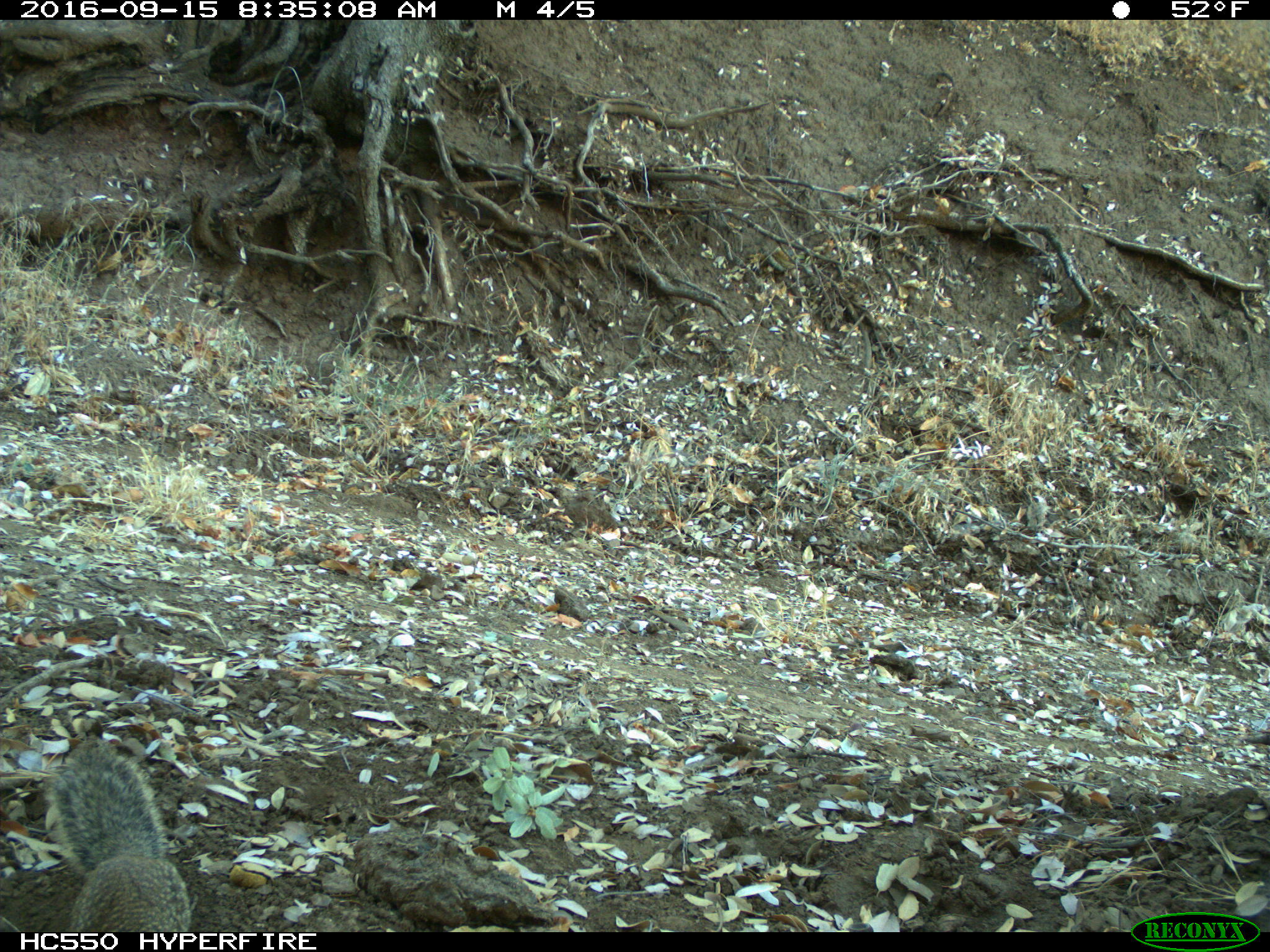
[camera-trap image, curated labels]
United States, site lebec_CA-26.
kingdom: Animalia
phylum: Chordata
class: Mammalia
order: Rodentia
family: Sciuridae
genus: Otospermophilus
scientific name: Otospermophilus beecheyi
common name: california ground squirrel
Otospermophilus beecheyi (california ground squirrel).